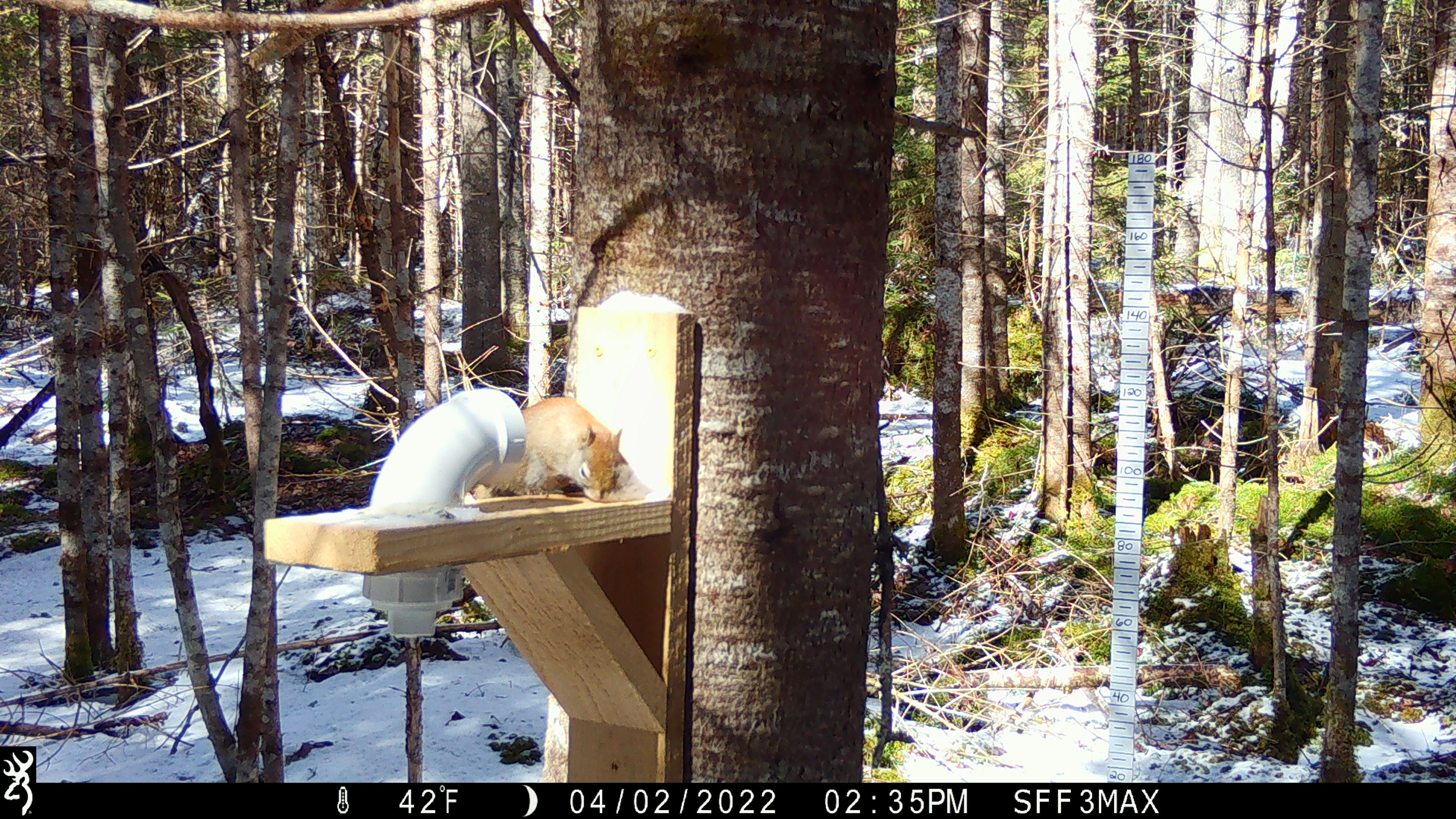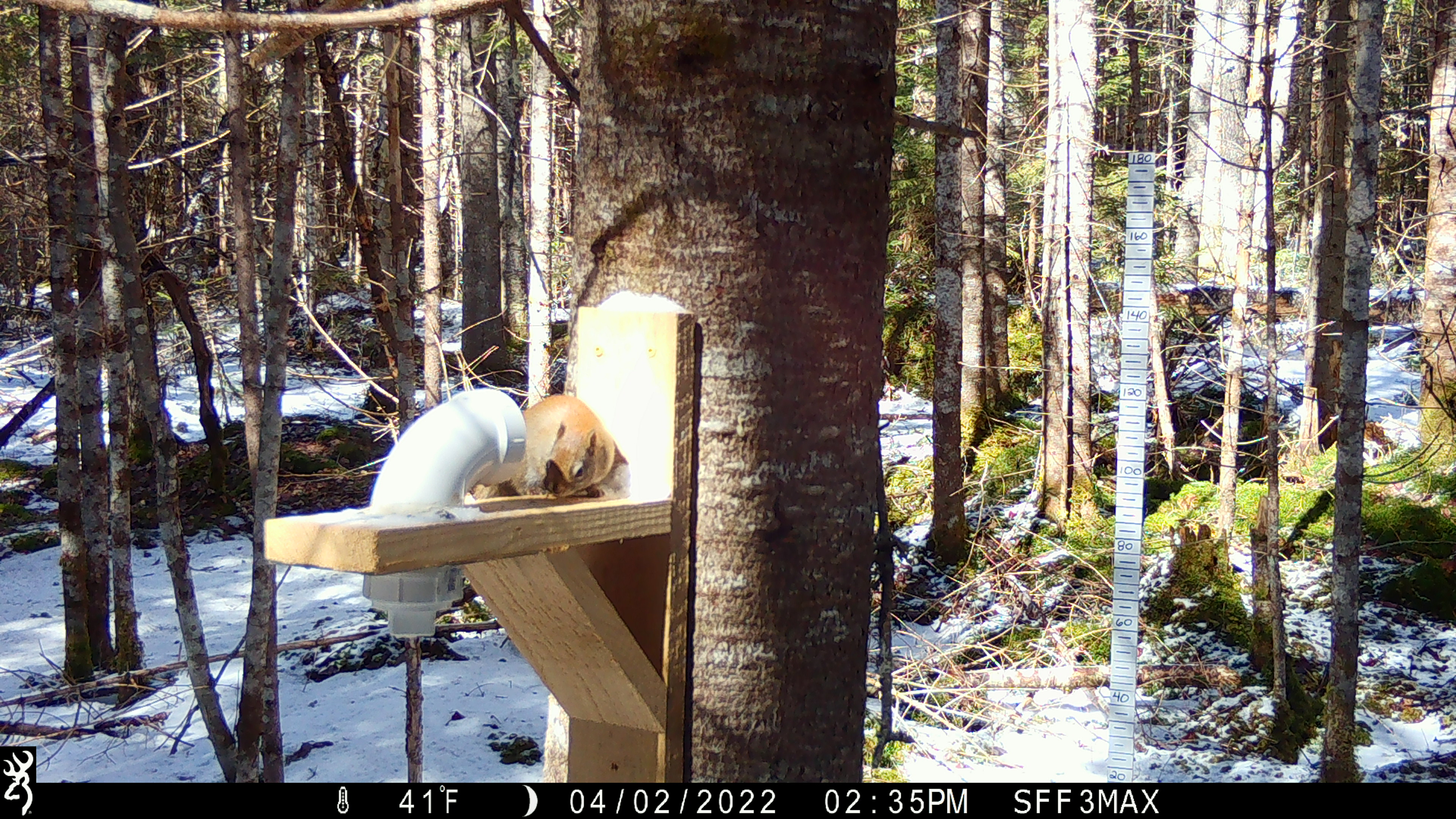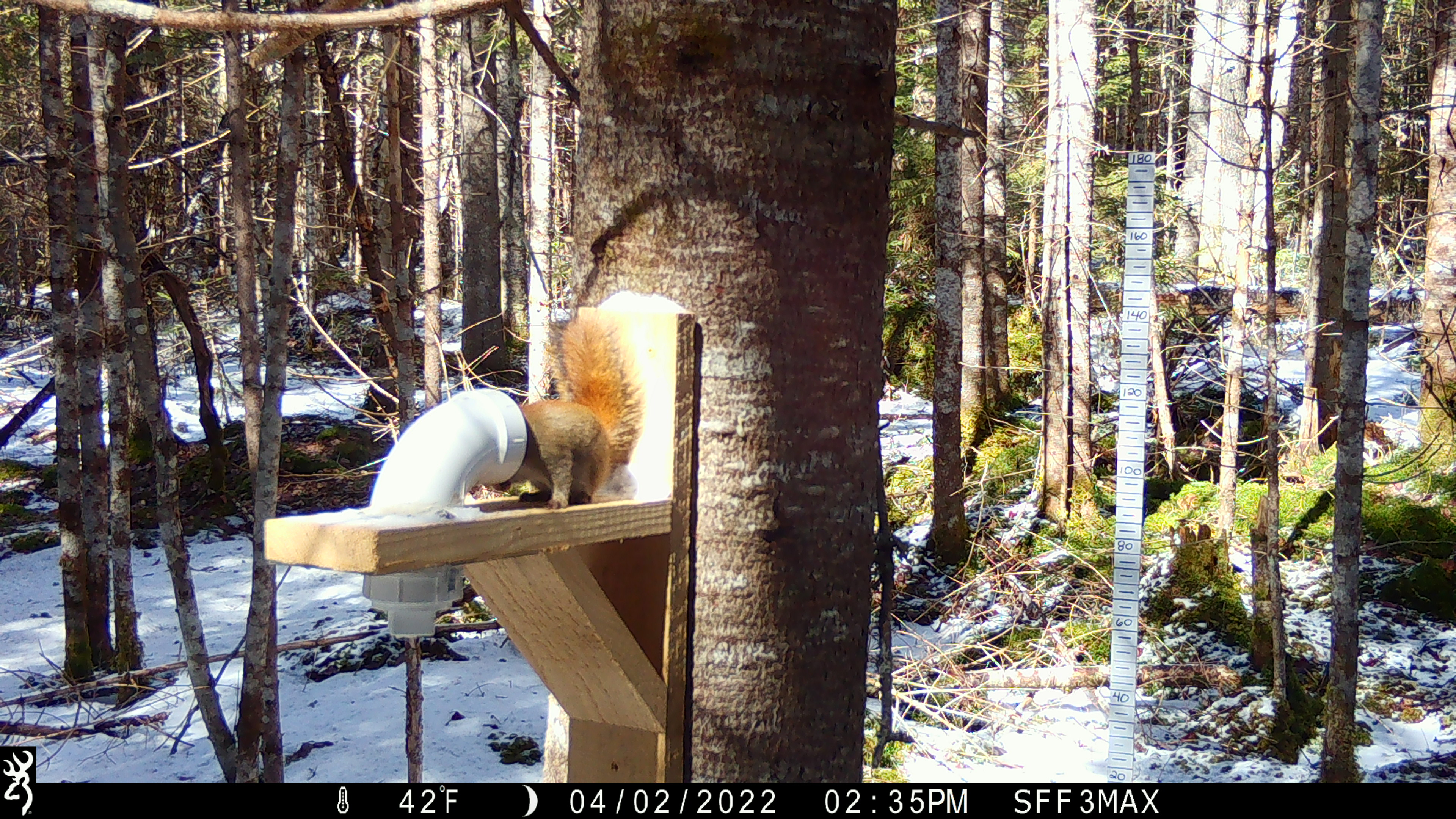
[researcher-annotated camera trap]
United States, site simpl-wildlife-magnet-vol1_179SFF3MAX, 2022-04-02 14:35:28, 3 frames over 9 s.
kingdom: Animalia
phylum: Chordata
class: Mammalia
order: Rodentia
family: Sciuridae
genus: Tamiasciurus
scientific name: Tamiasciurus hudsonicus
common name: red squirrel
Red squirrel (Tamiasciurus hudsonicus).